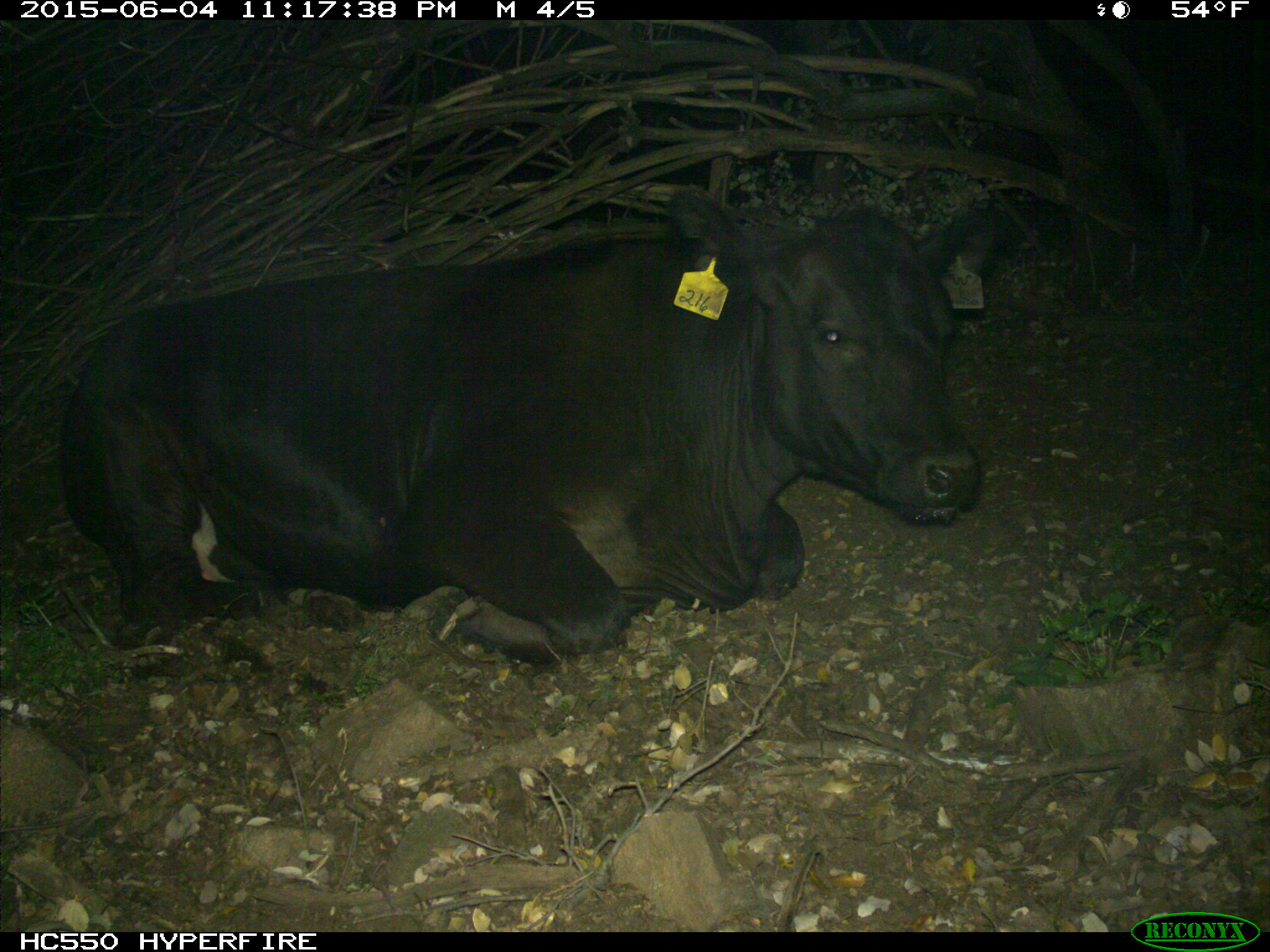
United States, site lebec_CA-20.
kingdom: Animalia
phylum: Chordata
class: Mammalia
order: Artiodactyla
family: Bovidae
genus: Bos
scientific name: Bos taurus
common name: domestic cow